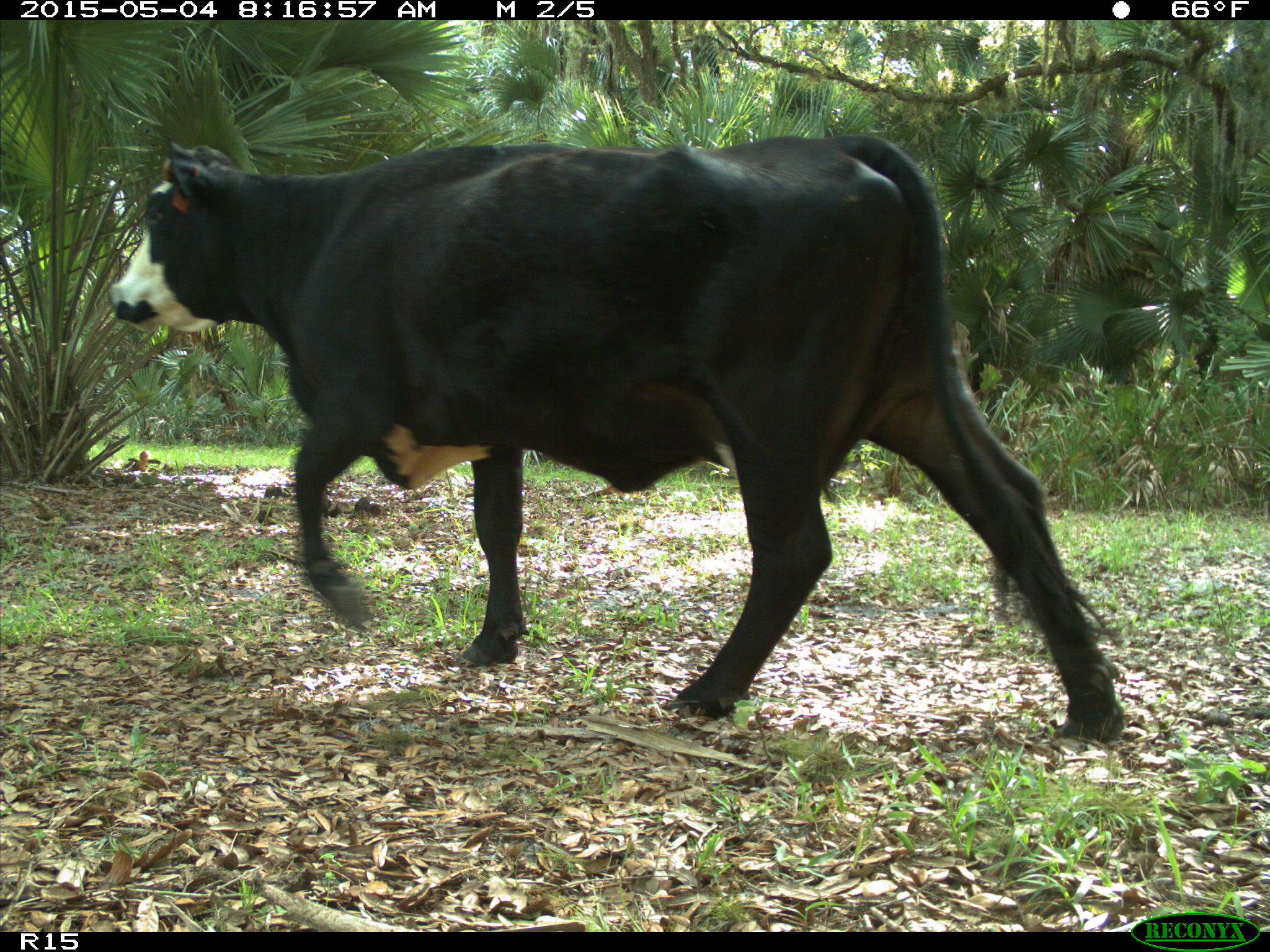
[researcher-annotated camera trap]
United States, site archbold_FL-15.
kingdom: Animalia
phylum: Chordata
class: Mammalia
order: Artiodactyla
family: Bovidae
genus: Bos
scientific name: Bos taurus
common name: domestic cow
Bos taurus (domestic cow).